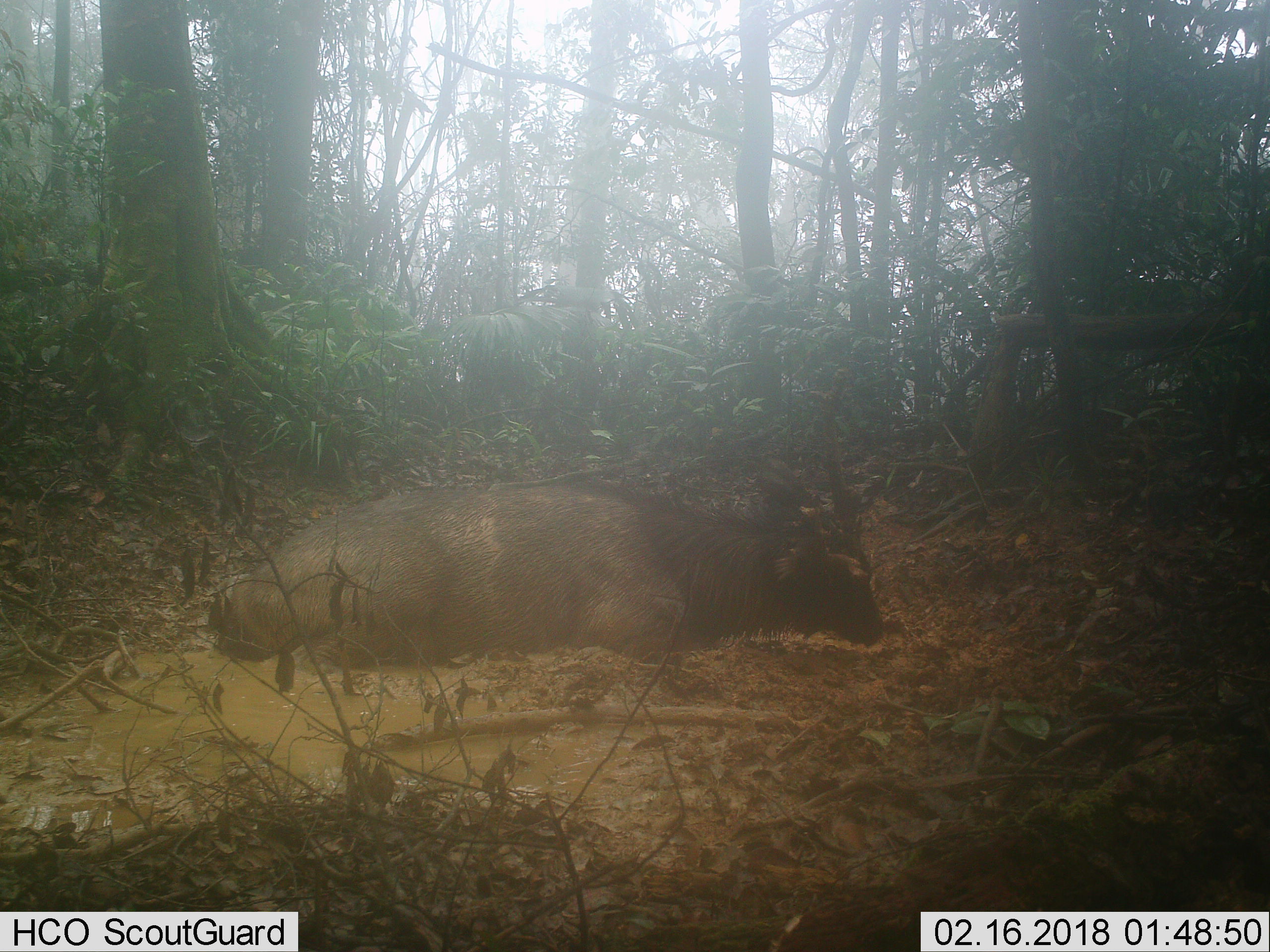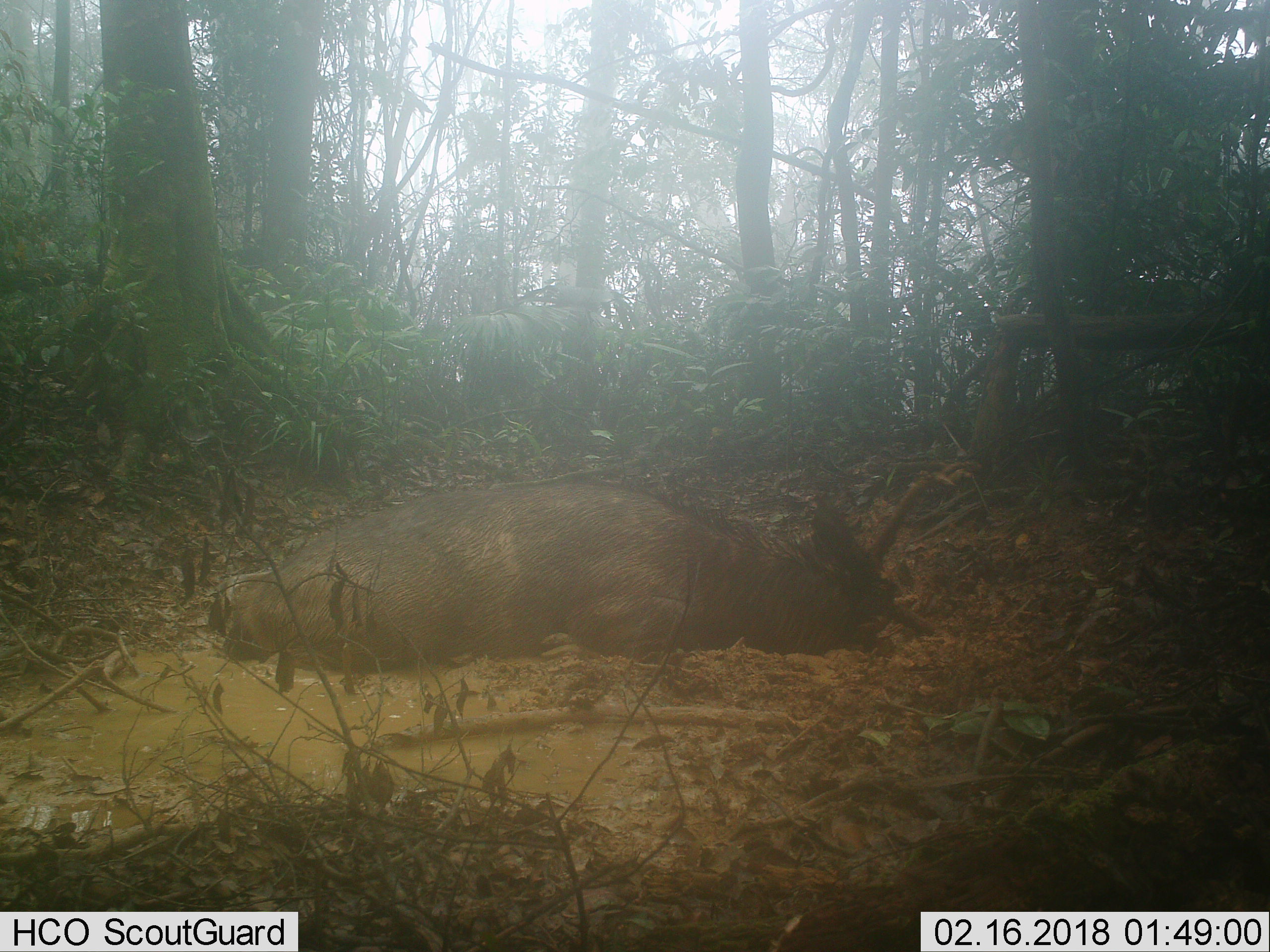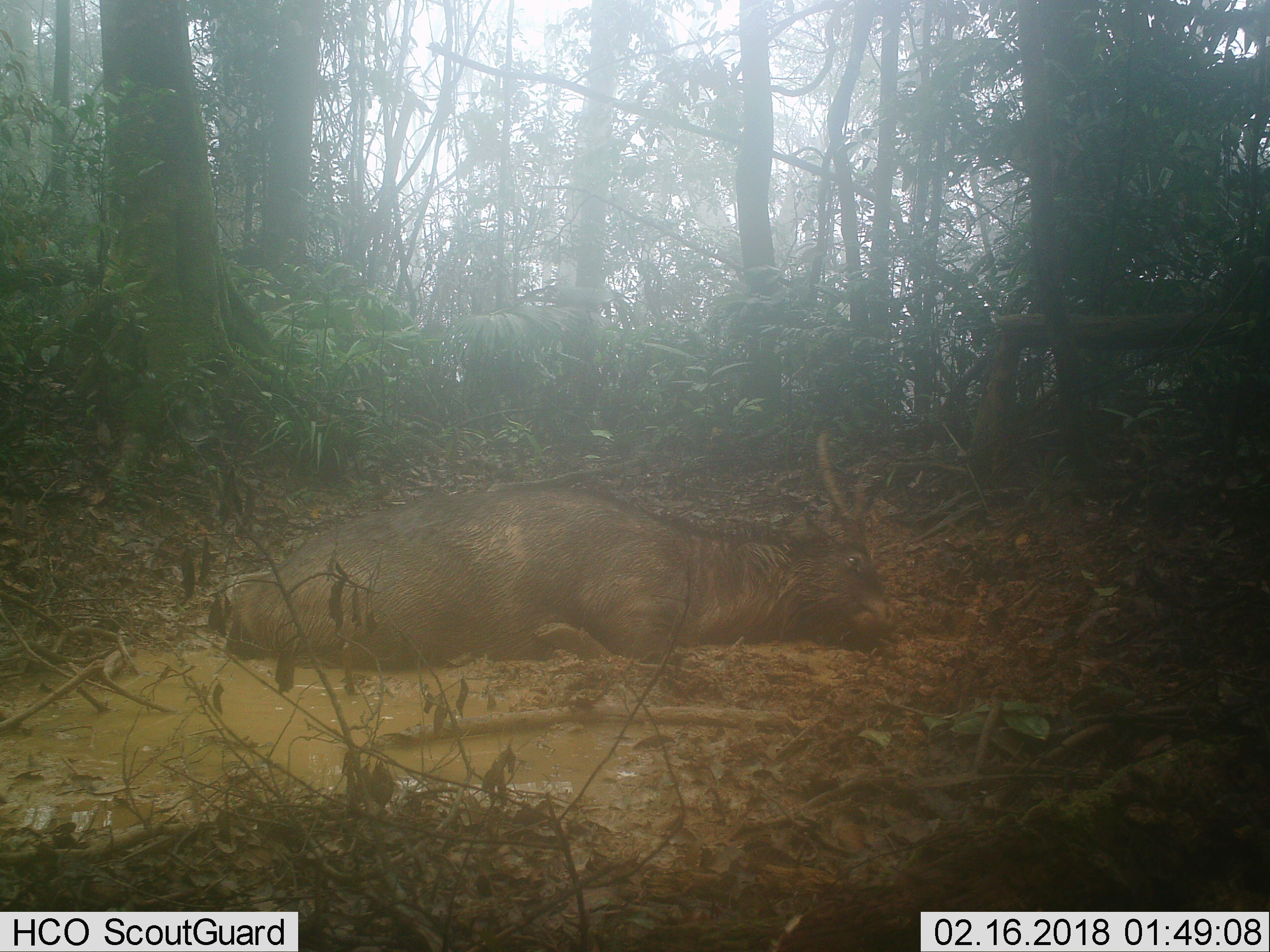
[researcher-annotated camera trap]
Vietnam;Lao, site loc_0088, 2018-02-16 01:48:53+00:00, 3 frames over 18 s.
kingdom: Animalia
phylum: Chordata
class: Mammalia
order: Artiodactyla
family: Cervidae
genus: Rusa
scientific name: Rusa unicolor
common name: sambar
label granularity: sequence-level